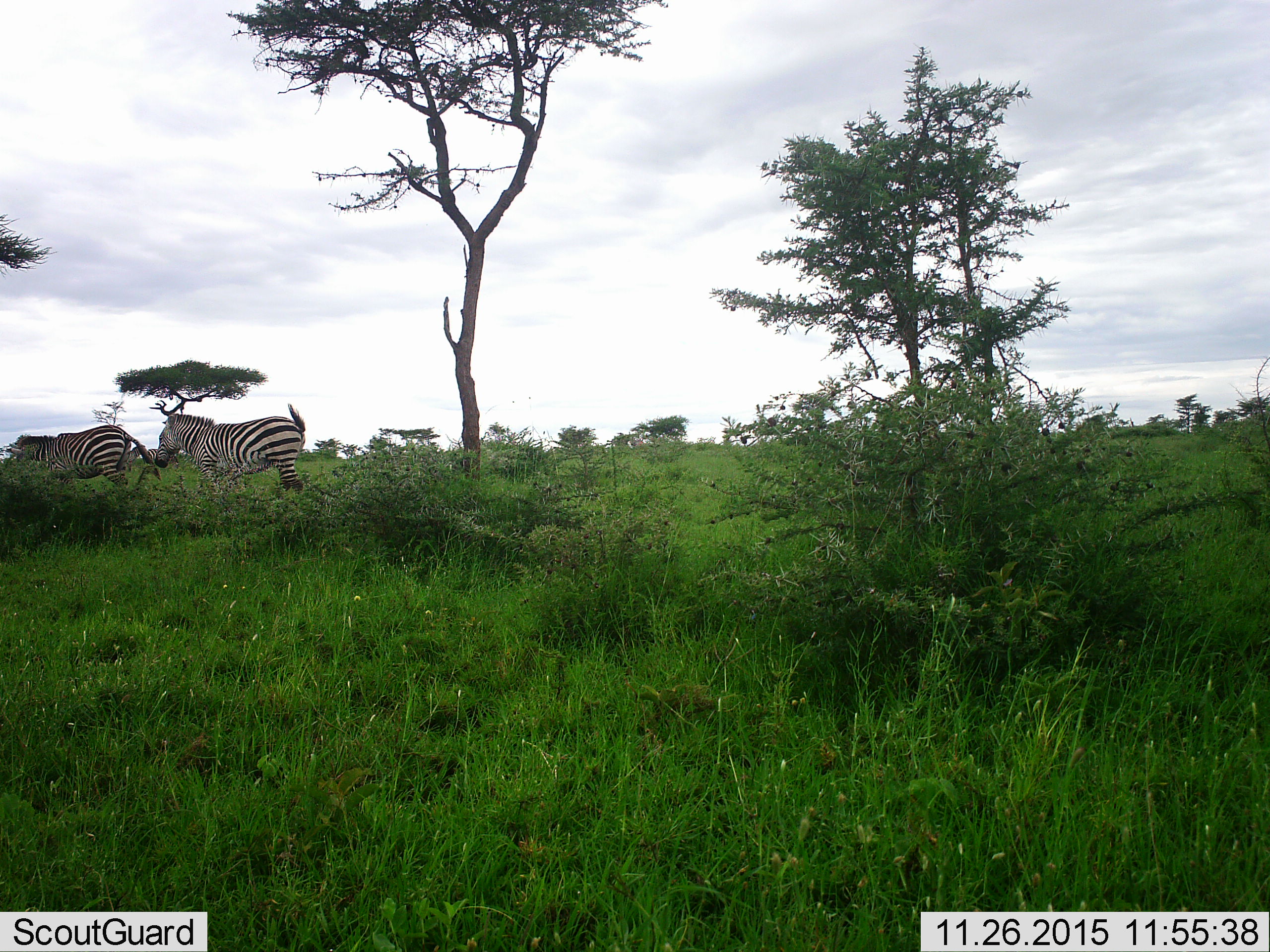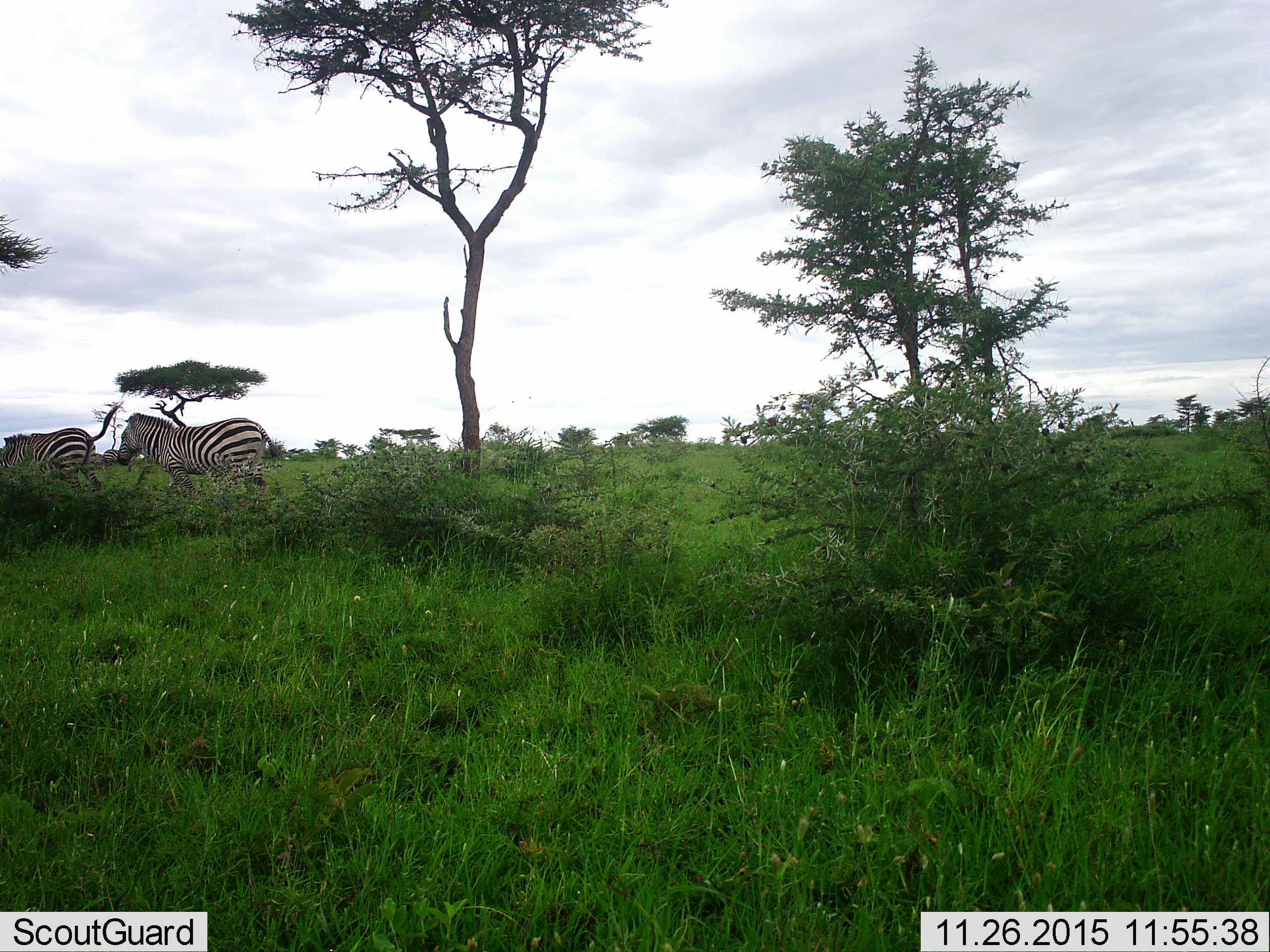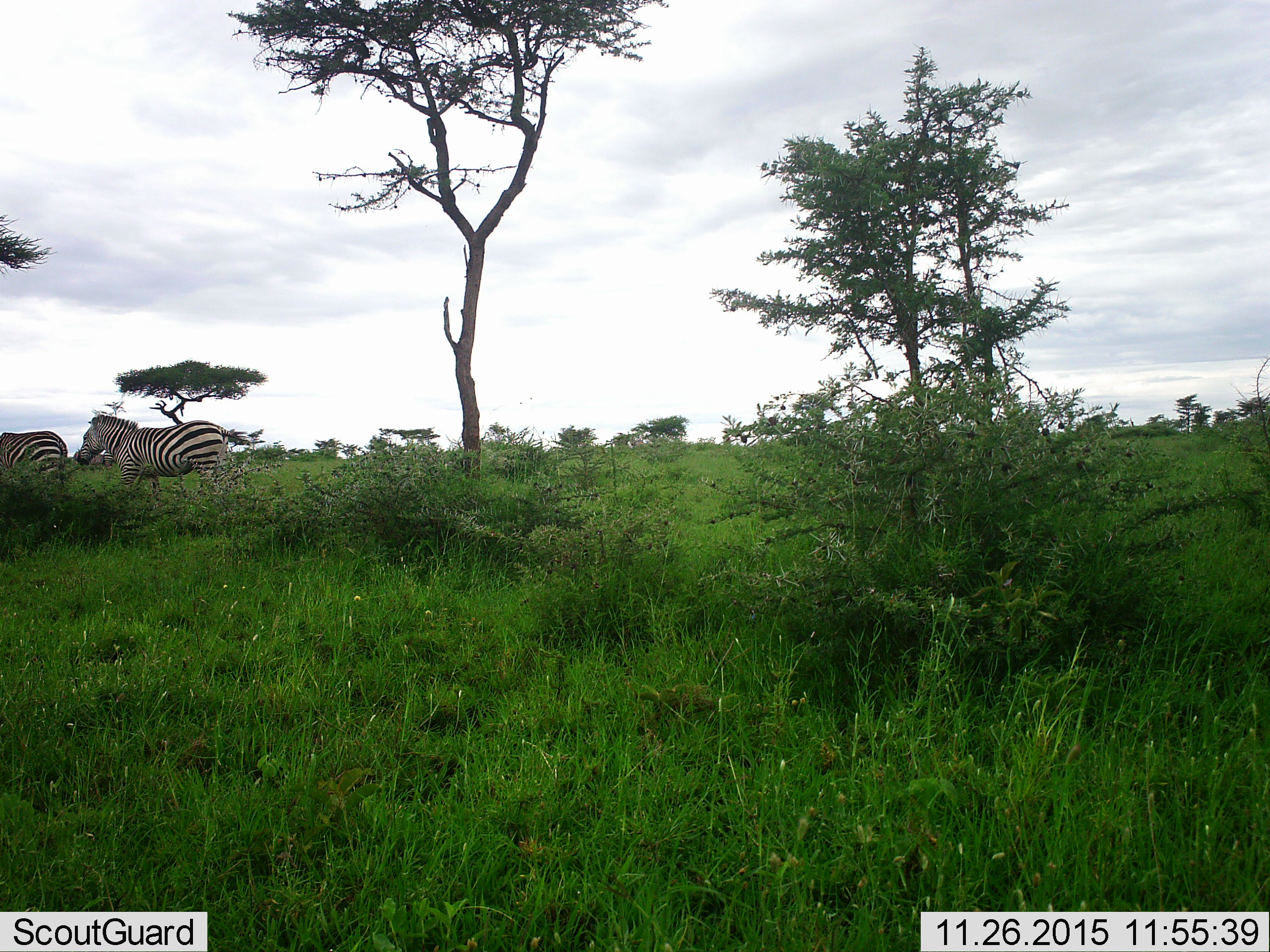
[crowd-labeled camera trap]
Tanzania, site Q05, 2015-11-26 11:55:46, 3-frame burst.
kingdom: Animalia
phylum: Chordata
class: Mammalia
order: Perissodactyla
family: Equidae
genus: Equus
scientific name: Equus quagga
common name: plains zebra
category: zebra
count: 2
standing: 11%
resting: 0%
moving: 89%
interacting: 0%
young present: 0%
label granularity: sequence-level